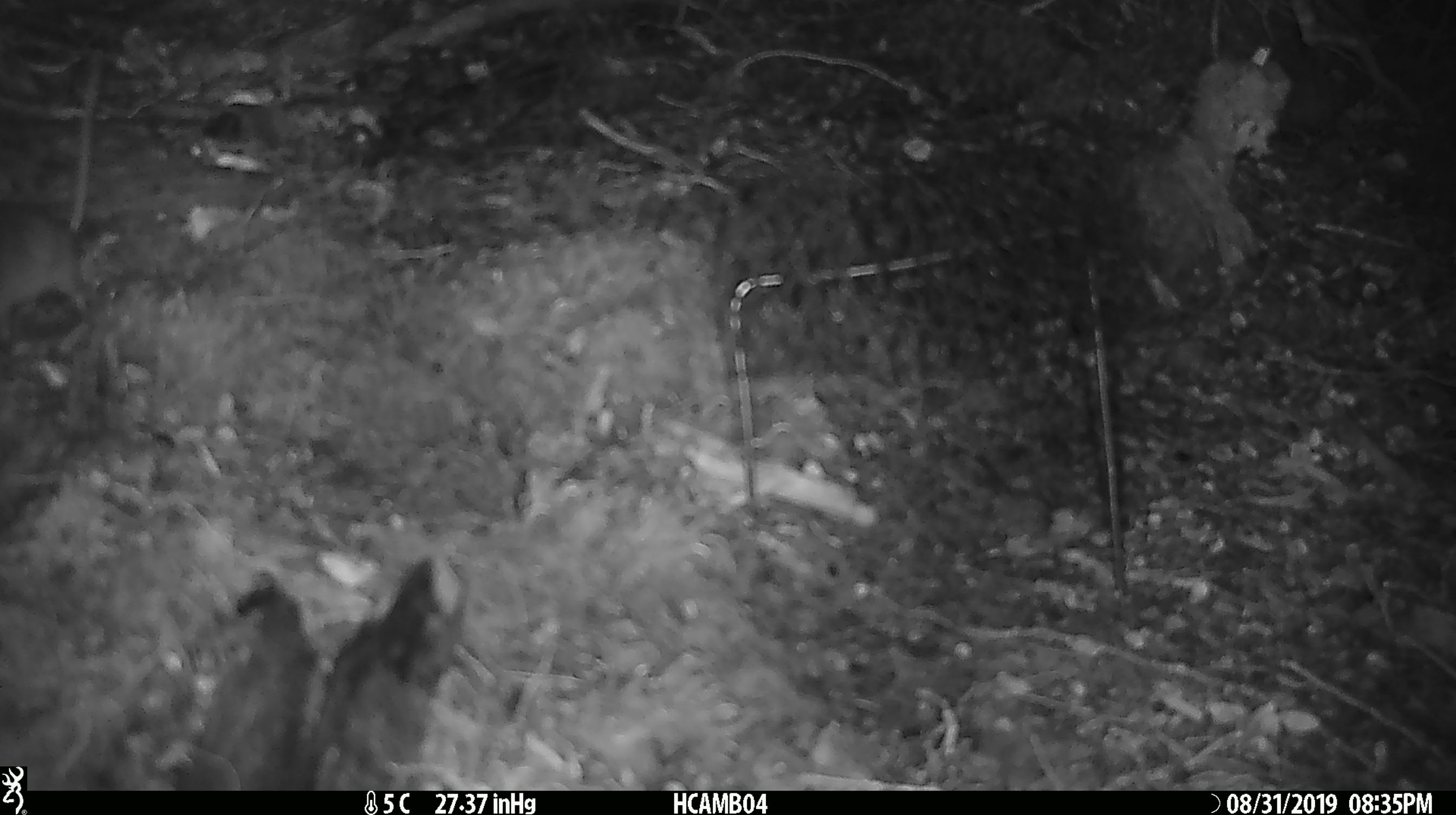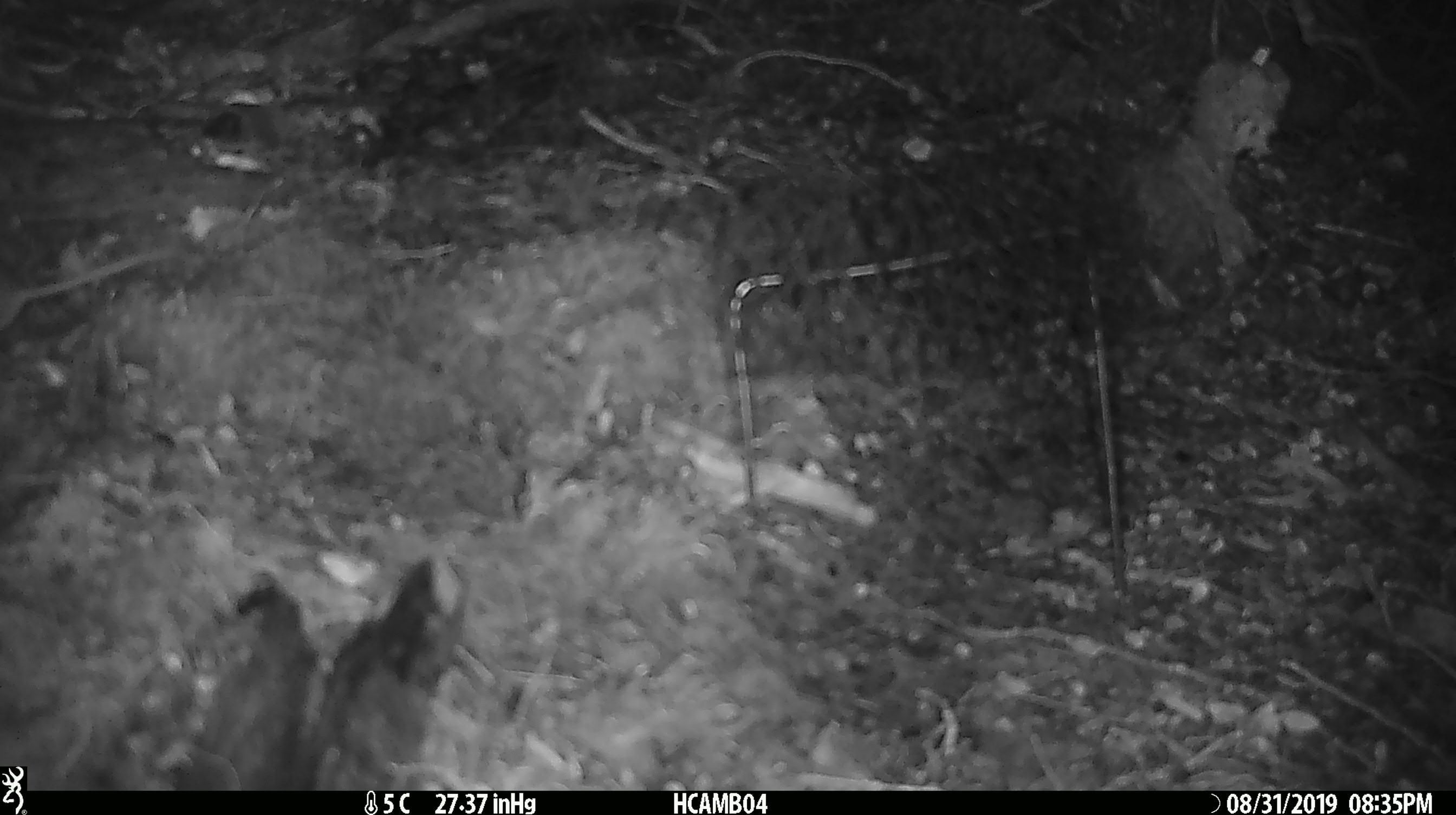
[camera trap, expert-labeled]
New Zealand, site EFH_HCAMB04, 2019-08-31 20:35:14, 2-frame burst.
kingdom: Animalia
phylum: Chordata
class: Mammalia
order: Rodentia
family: Muridae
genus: Mus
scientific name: Mus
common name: mouse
Mouse (Mus).